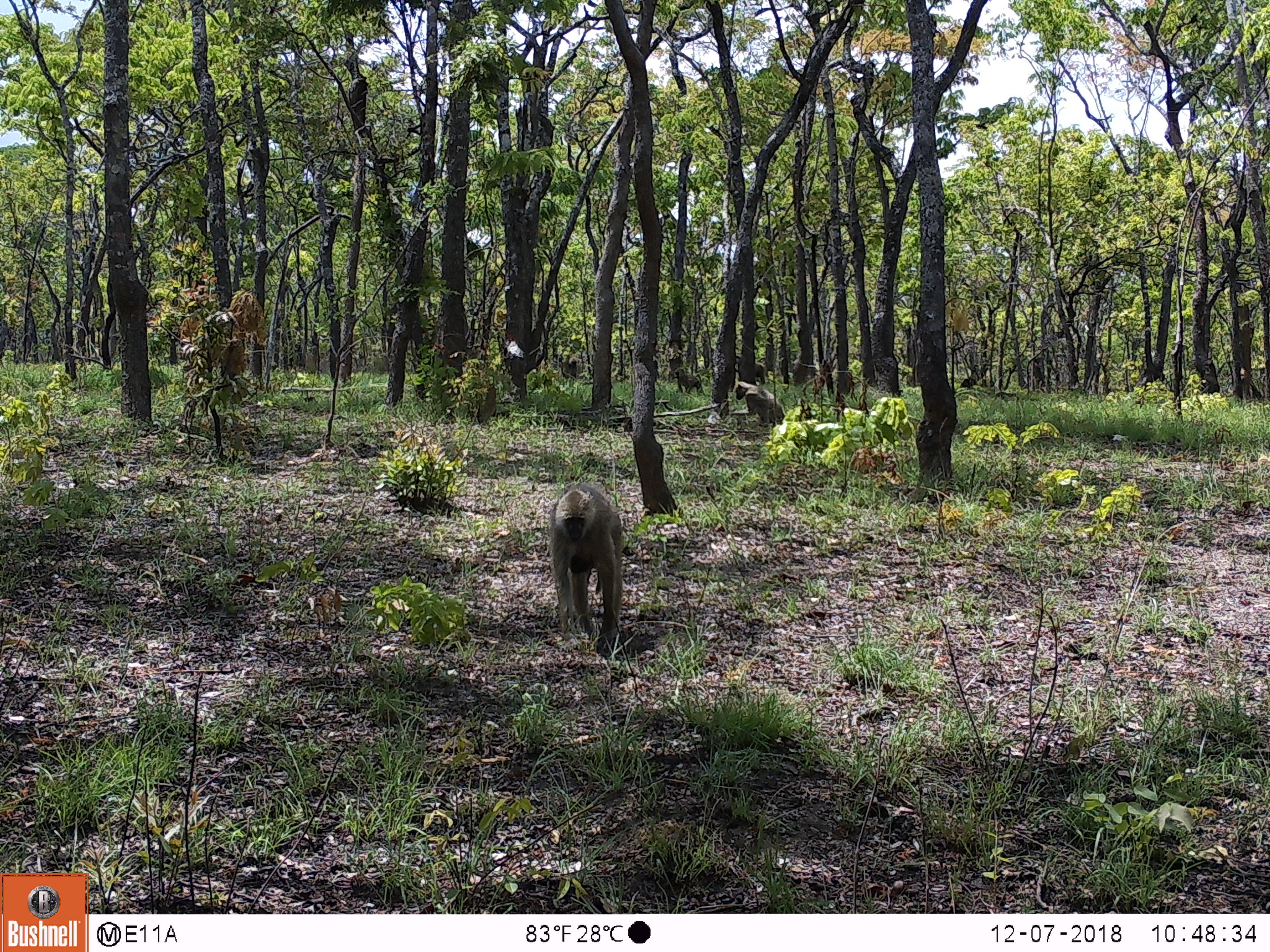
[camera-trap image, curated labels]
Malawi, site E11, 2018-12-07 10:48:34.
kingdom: Animalia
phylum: Chordata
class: Mammalia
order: Primates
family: Cercopithecidae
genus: Papio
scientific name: Papio cynocephalus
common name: yellow baboon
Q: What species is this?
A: Yellow baboon (Papio cynocephalus).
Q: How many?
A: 4.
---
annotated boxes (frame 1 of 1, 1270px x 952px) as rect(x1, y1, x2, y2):
yellow baboon: rect(537, 477, 629, 650); rect(734, 381, 784, 426); rect(669, 366, 700, 397); rect(751, 362, 773, 378)